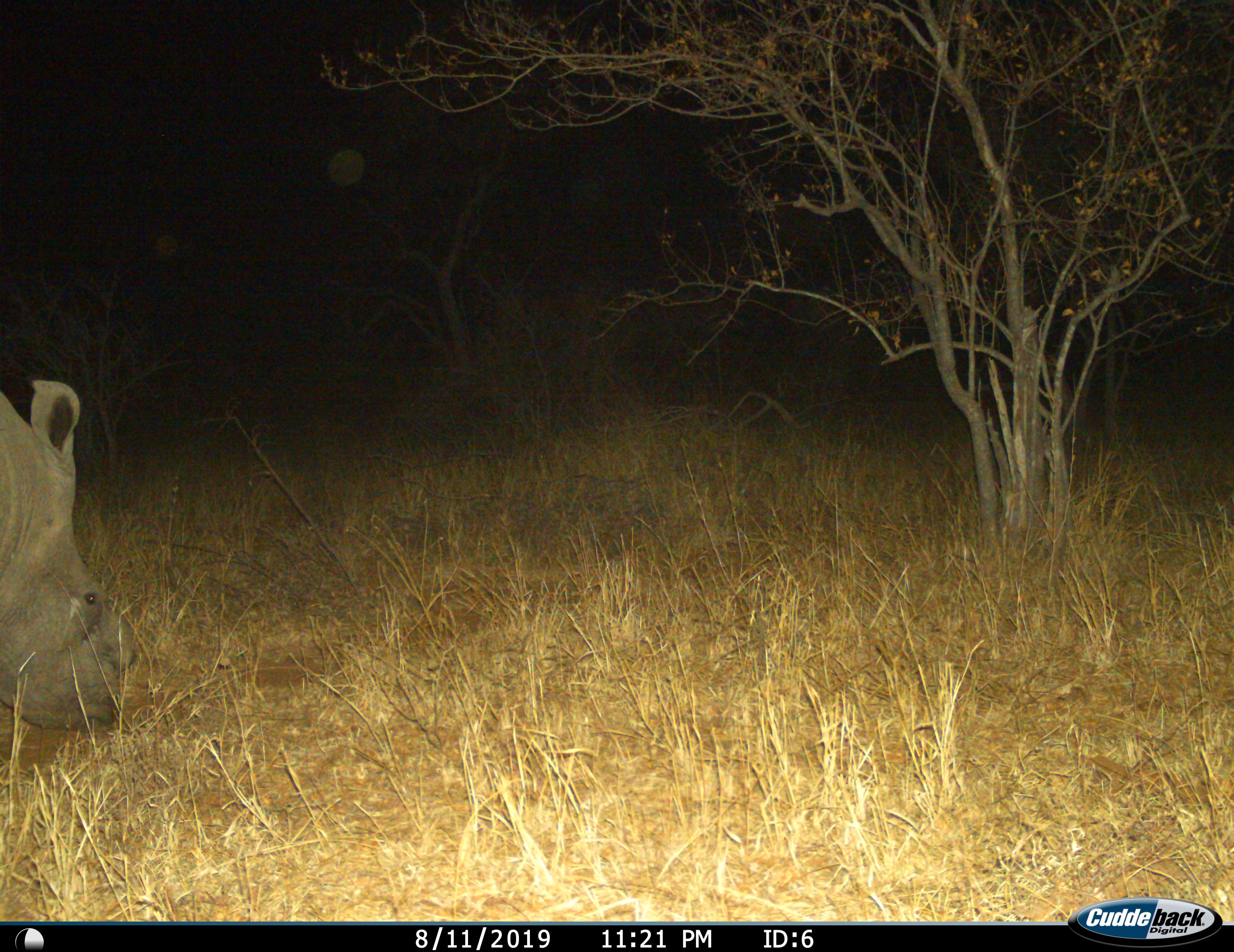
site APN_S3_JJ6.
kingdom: Animalia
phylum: Chordata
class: Mammalia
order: Perissodactyla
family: Rhinocerotidae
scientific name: Rhinocerotidae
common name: unknown rhinoceros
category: rhinocerosunknown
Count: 1.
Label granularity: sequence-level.